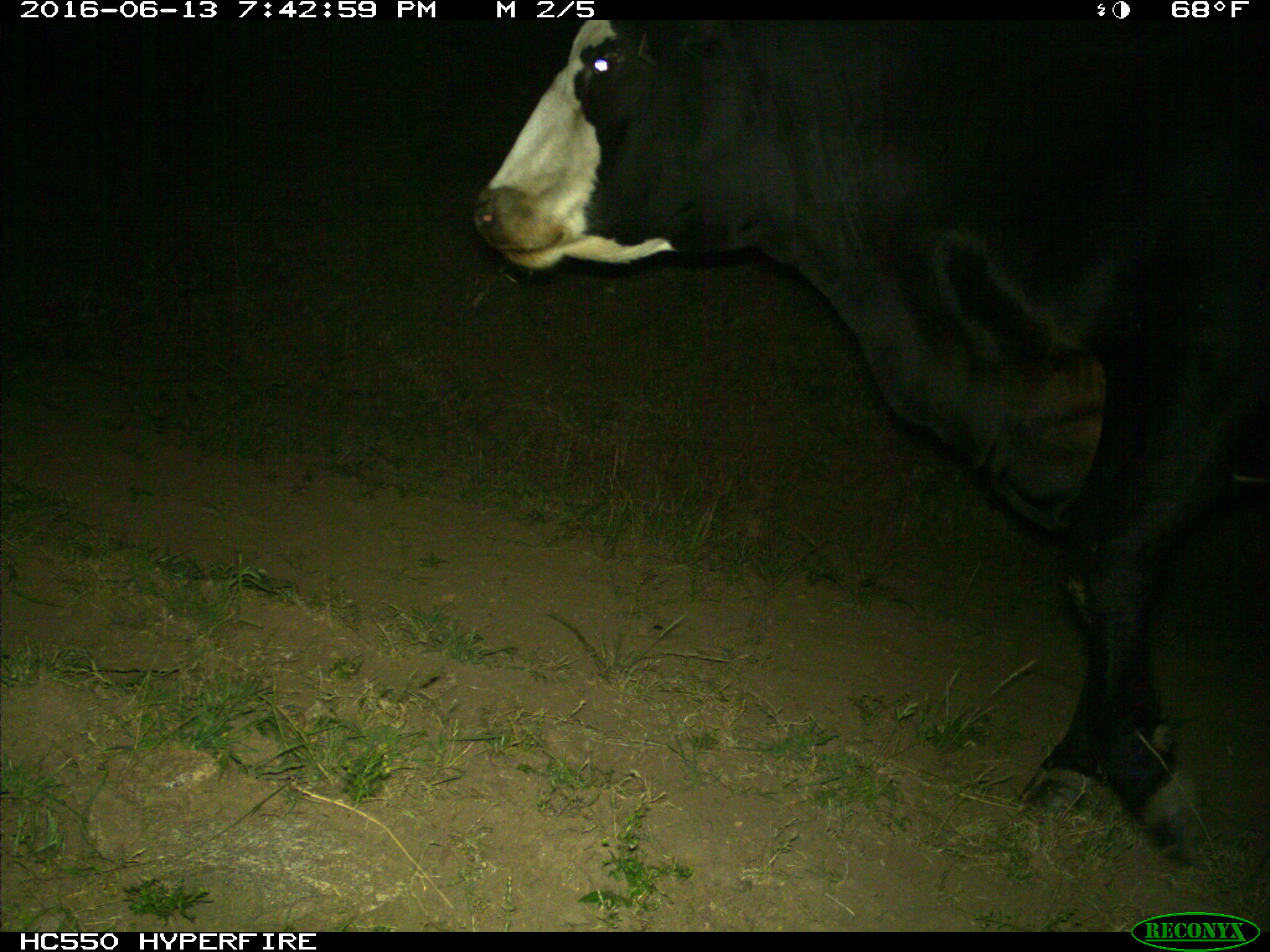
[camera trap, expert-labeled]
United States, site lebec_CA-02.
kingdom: Animalia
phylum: Chordata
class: Mammalia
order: Artiodactyla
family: Bovidae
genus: Bos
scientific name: Bos taurus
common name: domestic cow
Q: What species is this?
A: Bos taurus (domestic cow).